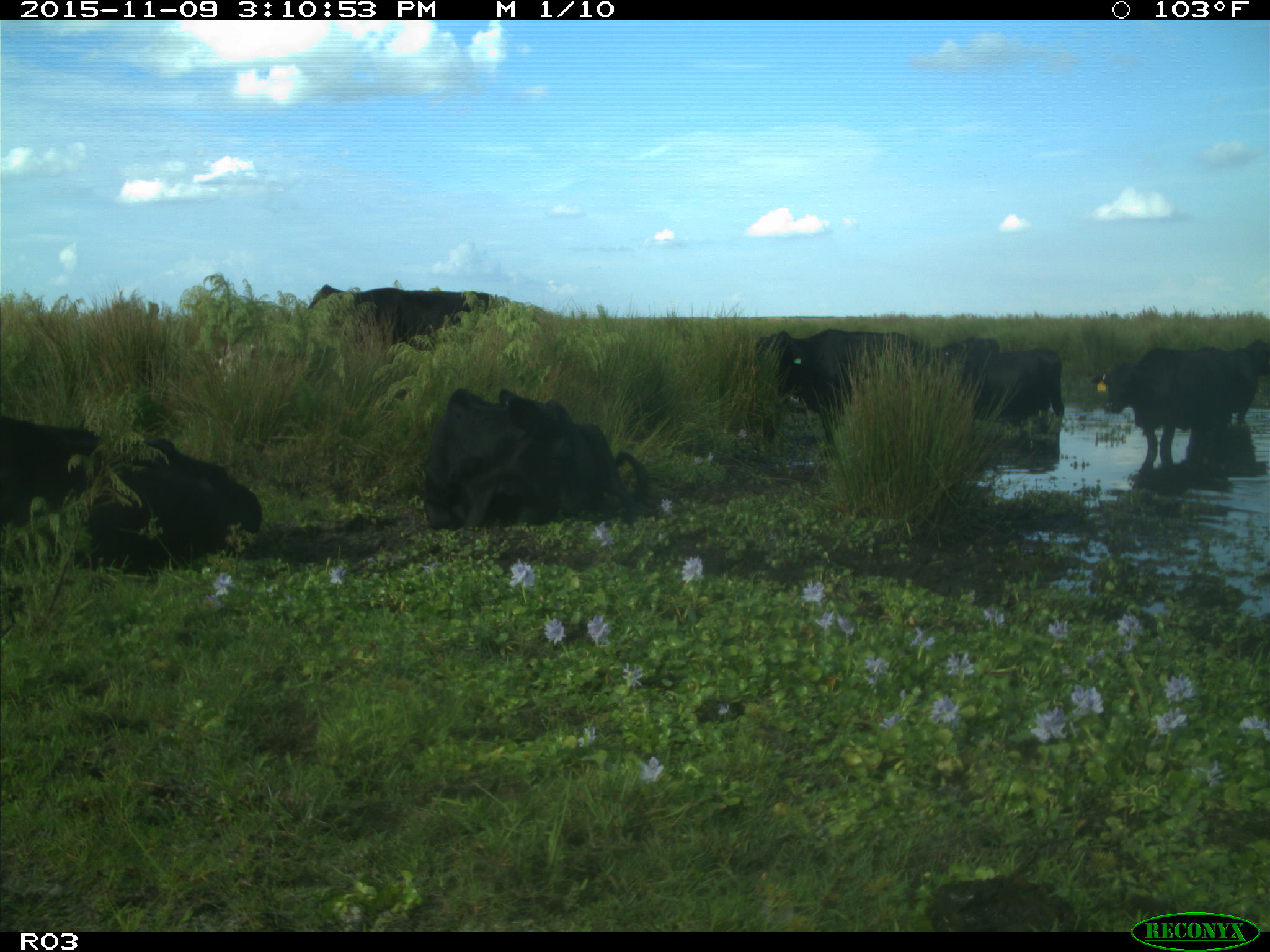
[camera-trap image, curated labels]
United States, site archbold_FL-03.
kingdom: Animalia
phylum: Chordata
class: Mammalia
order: Artiodactyla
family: Bovidae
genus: Bos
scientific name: Bos taurus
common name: domestic cow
Bos taurus (domestic cow).